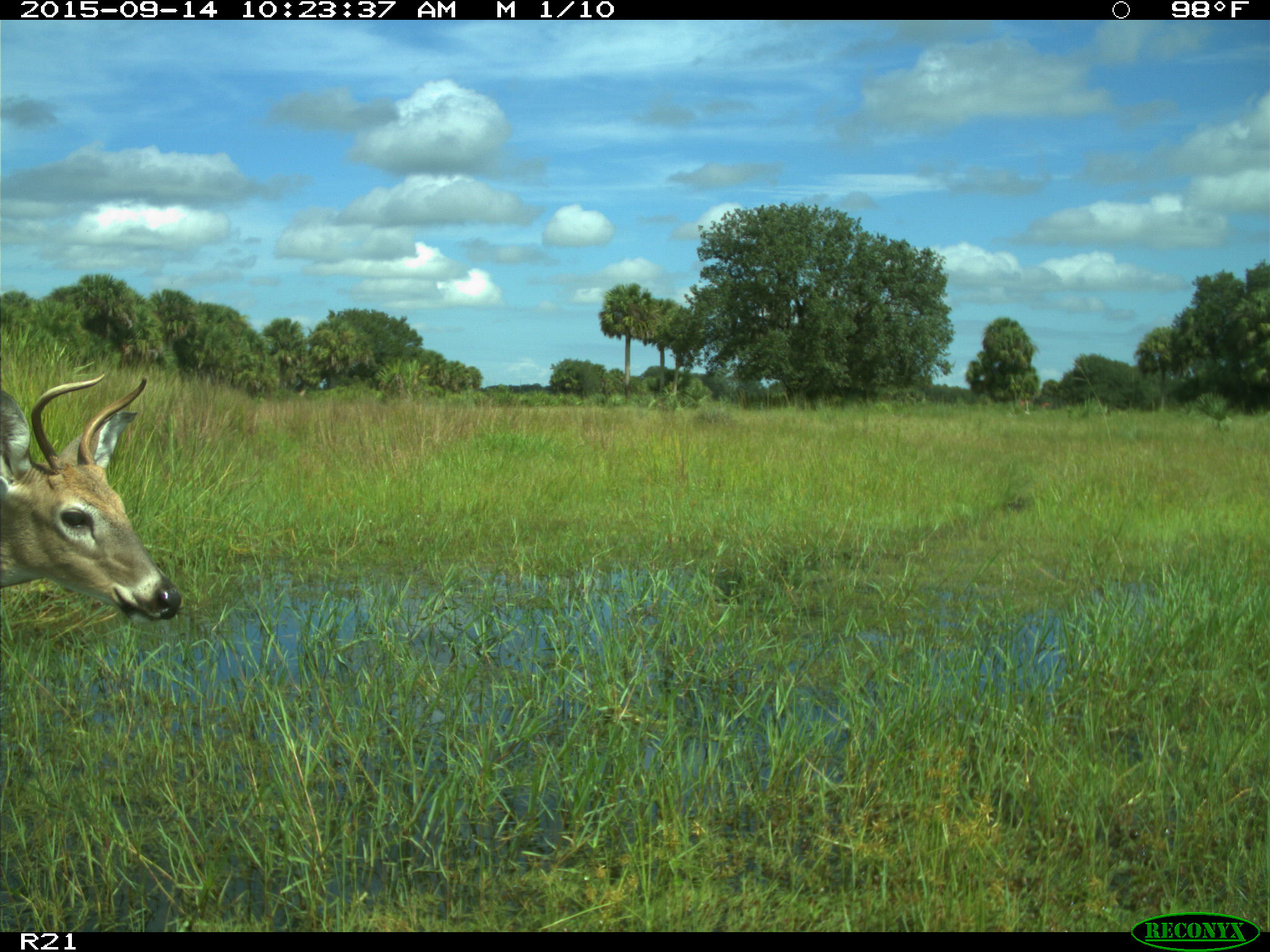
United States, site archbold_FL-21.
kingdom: Animalia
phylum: Chordata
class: Mammalia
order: Artiodactyla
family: Cervidae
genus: Odocoileus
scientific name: Odocoileus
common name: deer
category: unidentified deer